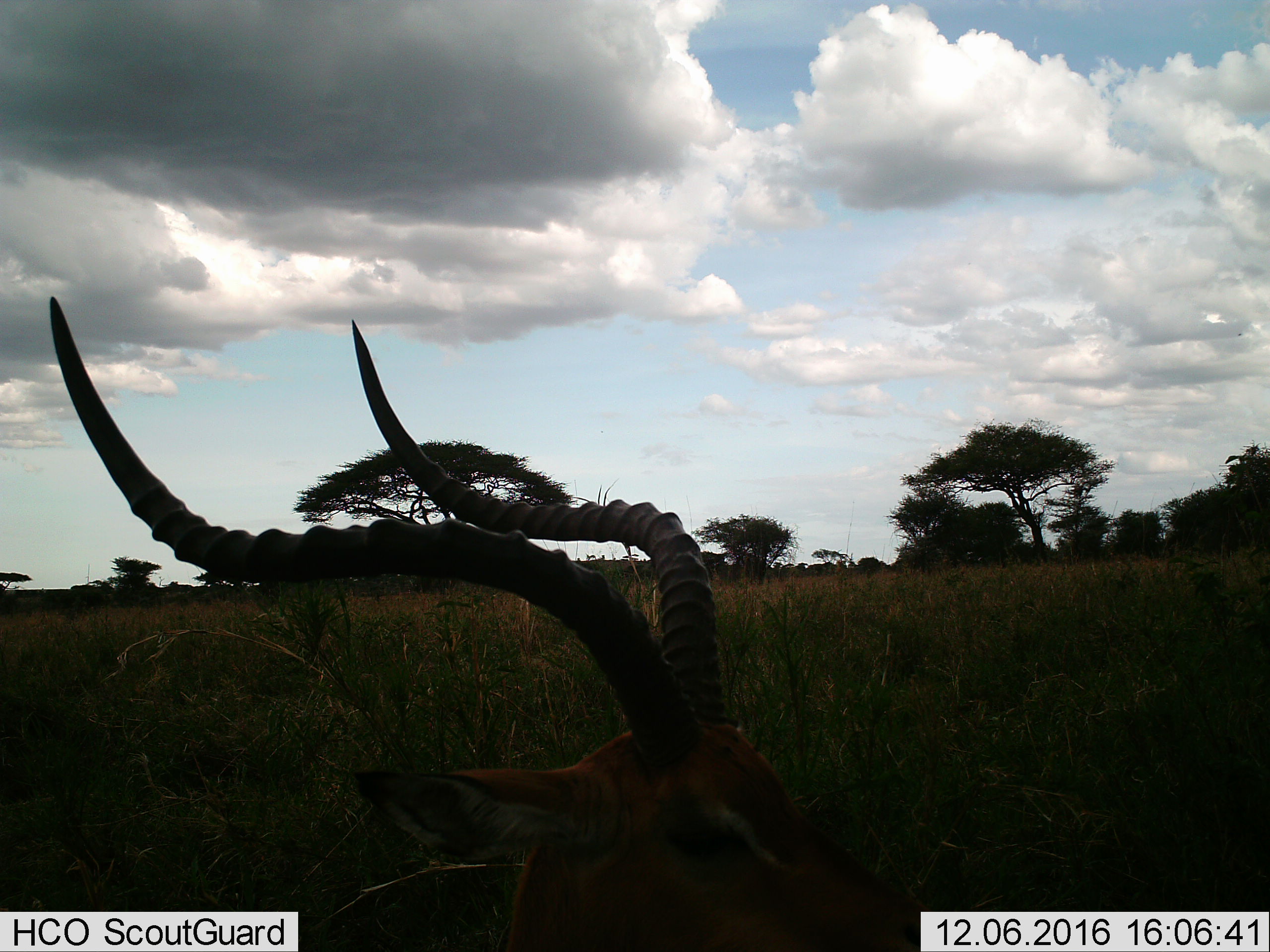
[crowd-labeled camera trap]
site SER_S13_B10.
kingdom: Animalia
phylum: Chordata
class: Mammalia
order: Artiodactyla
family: Bovidae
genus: Aepyceros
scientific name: Aepyceros melampus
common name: impala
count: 1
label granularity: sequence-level